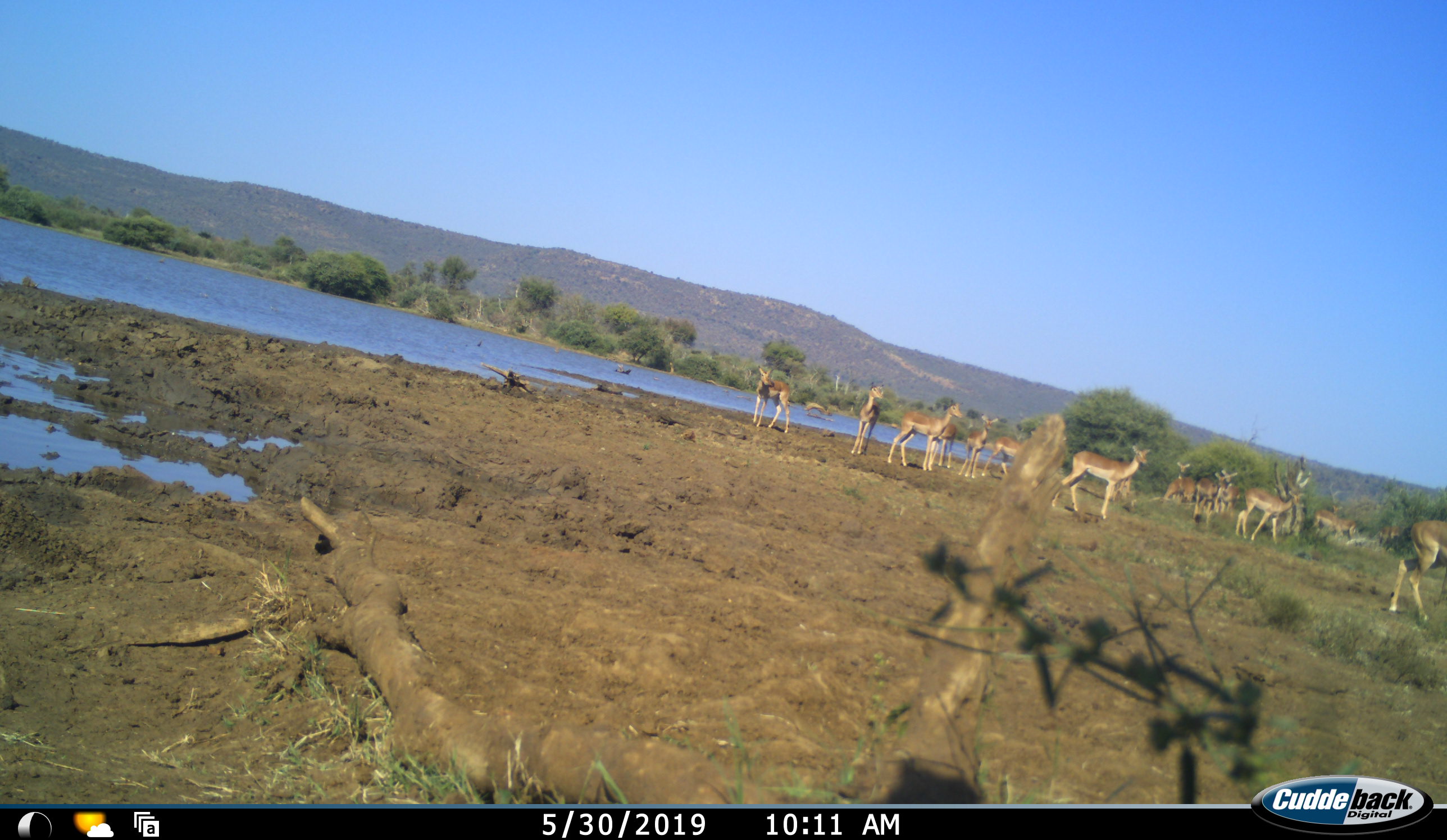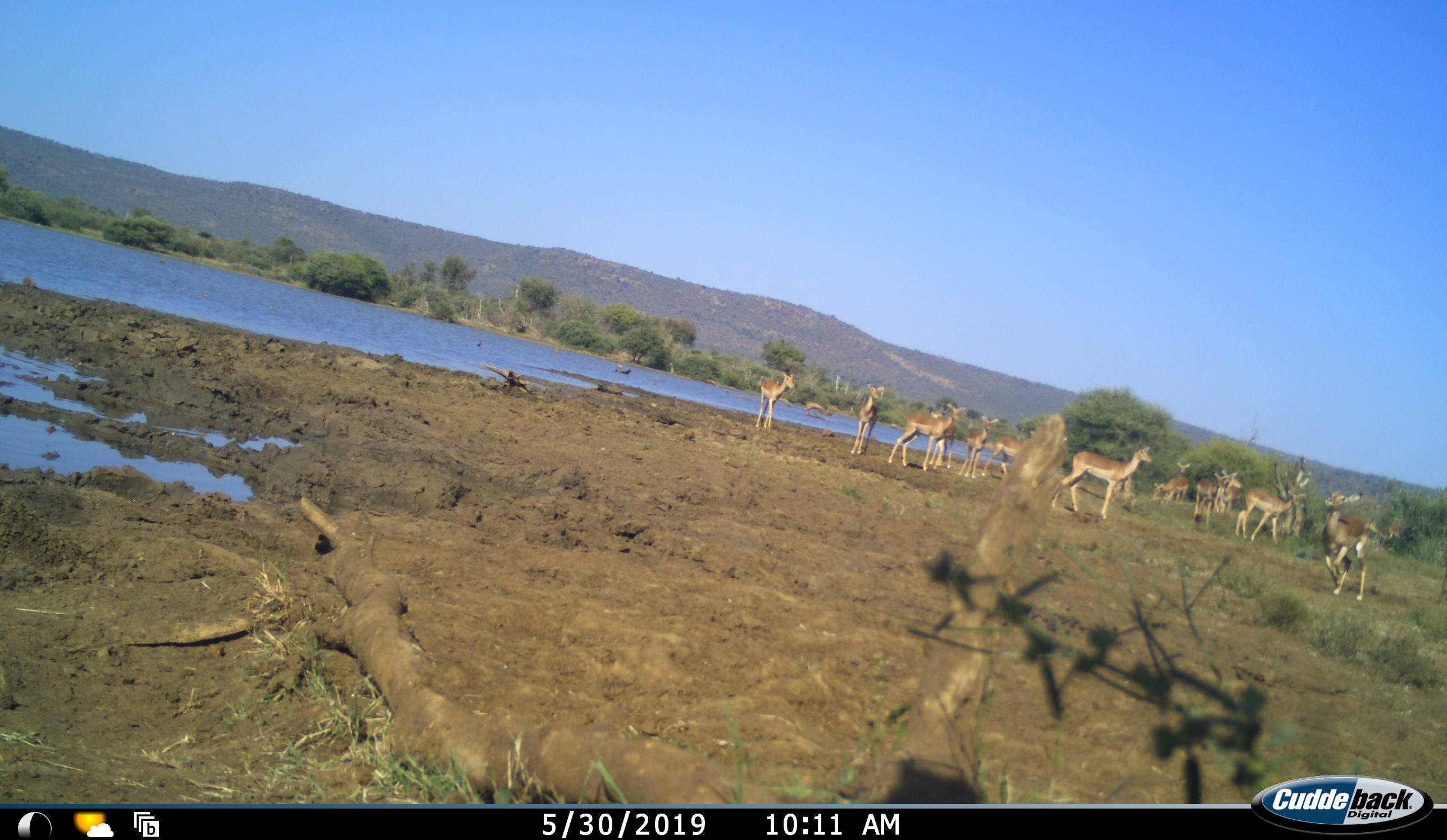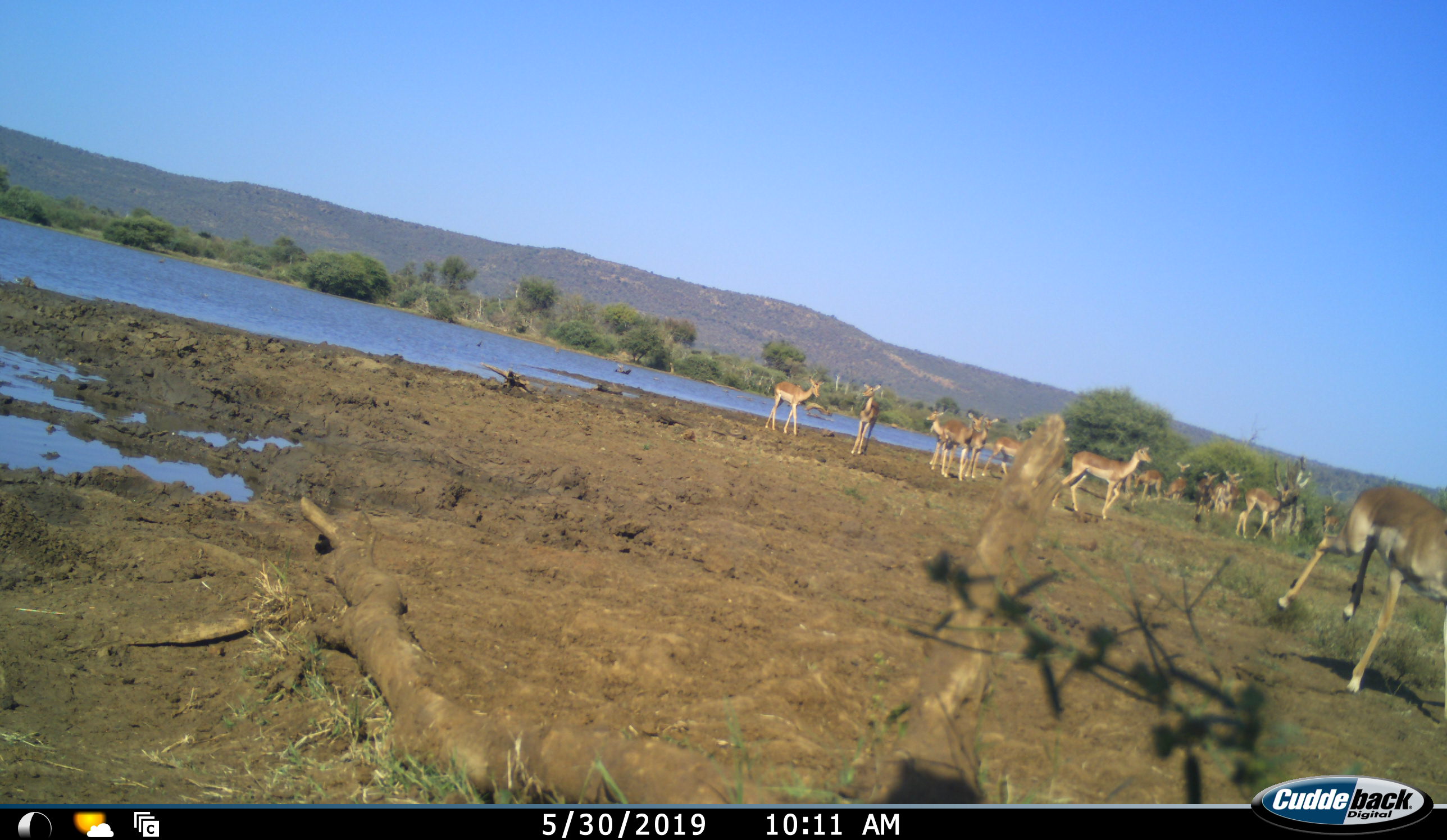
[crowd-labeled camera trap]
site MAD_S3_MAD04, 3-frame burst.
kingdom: Animalia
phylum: Chordata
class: Mammalia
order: Artiodactyla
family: Bovidae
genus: Aepyceros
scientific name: Aepyceros melampus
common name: impala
Impala (Aepyceros melampus), count 11-50. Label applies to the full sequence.